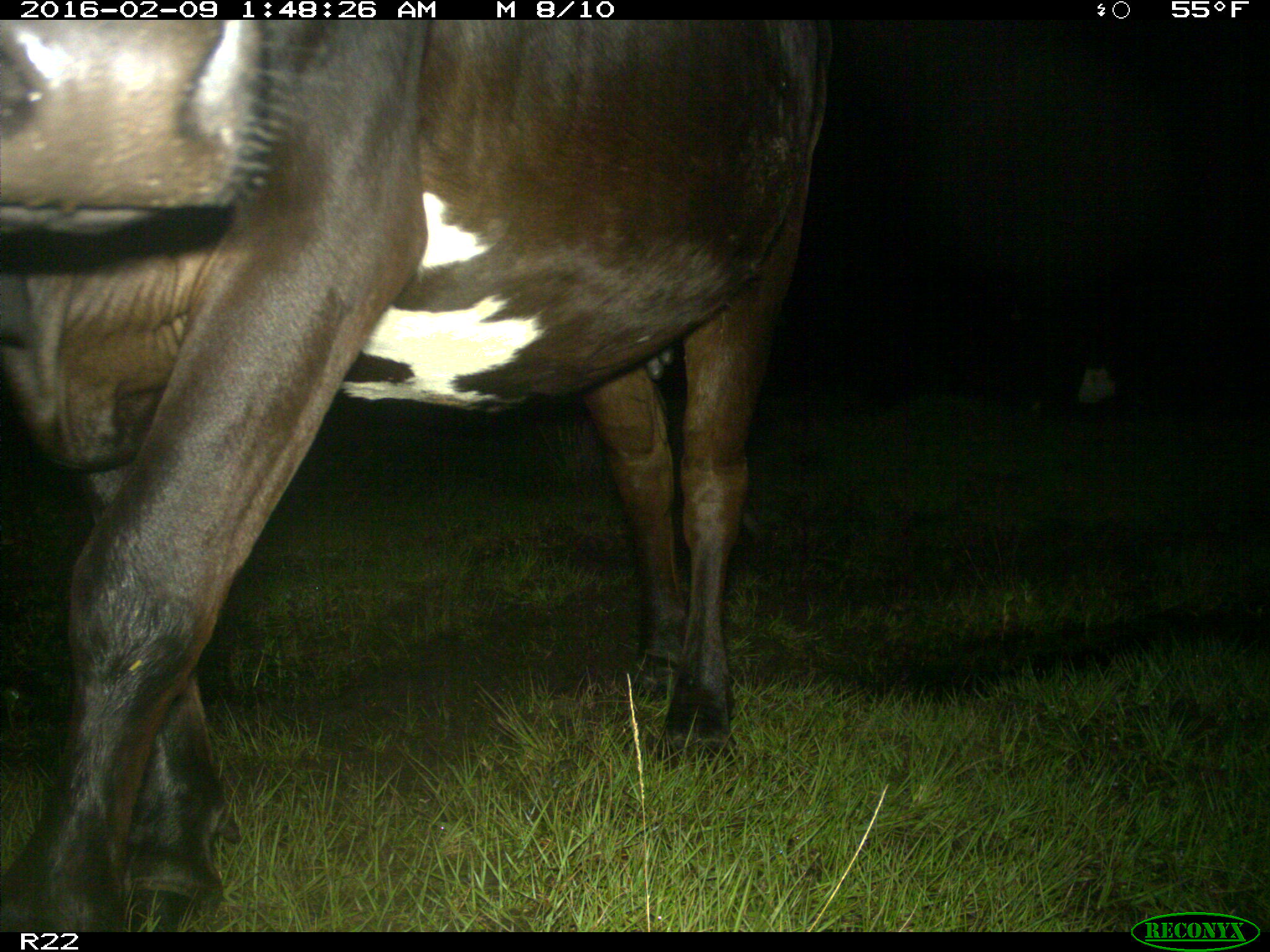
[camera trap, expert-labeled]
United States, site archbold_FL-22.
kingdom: Animalia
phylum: Chordata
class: Mammalia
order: Artiodactyla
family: Bovidae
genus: Bos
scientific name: Bos taurus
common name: domestic cow